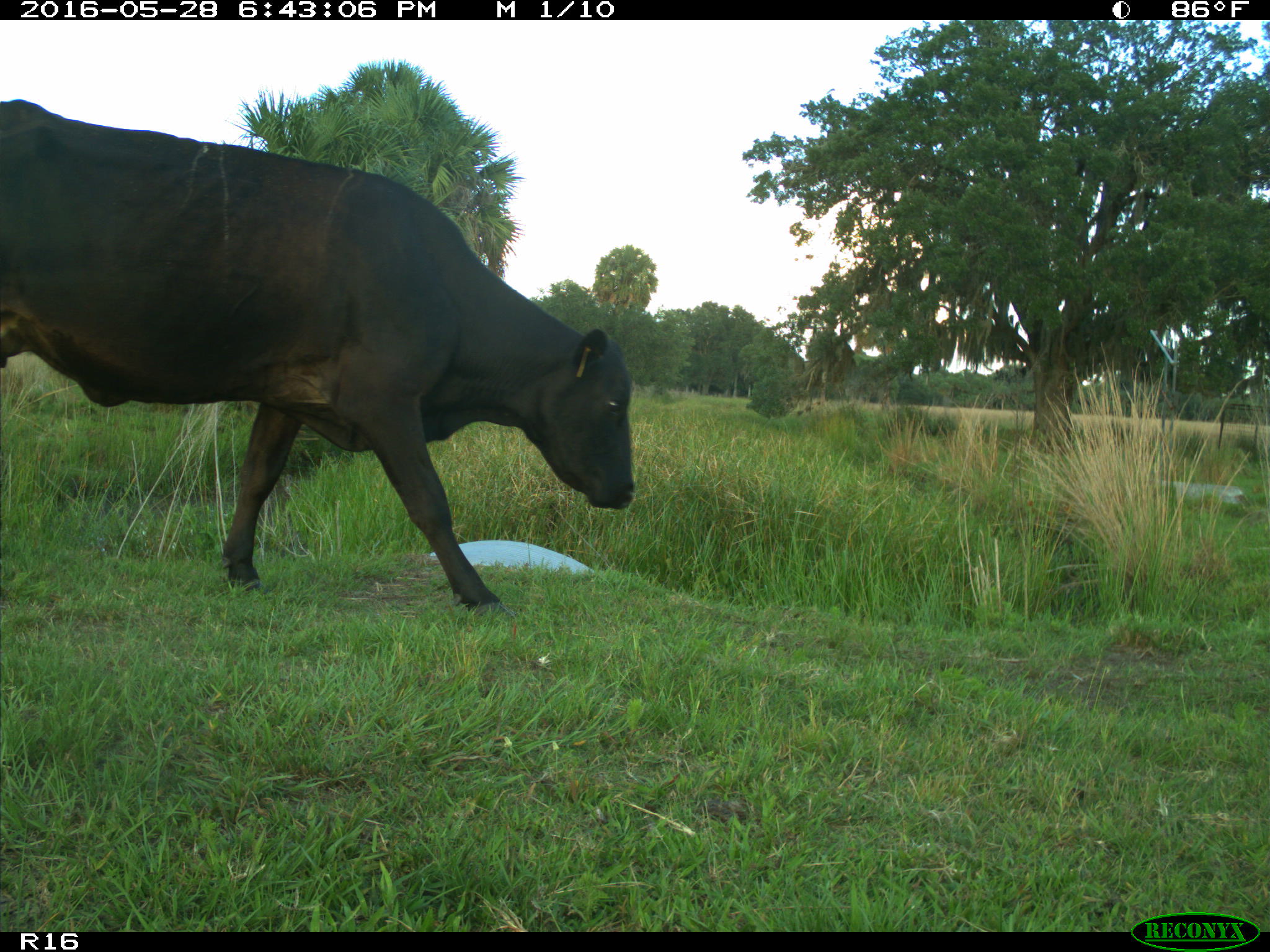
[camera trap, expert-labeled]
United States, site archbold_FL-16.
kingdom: Animalia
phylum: Chordata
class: Mammalia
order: Artiodactyla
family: Bovidae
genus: Bos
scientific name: Bos taurus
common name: domestic cow